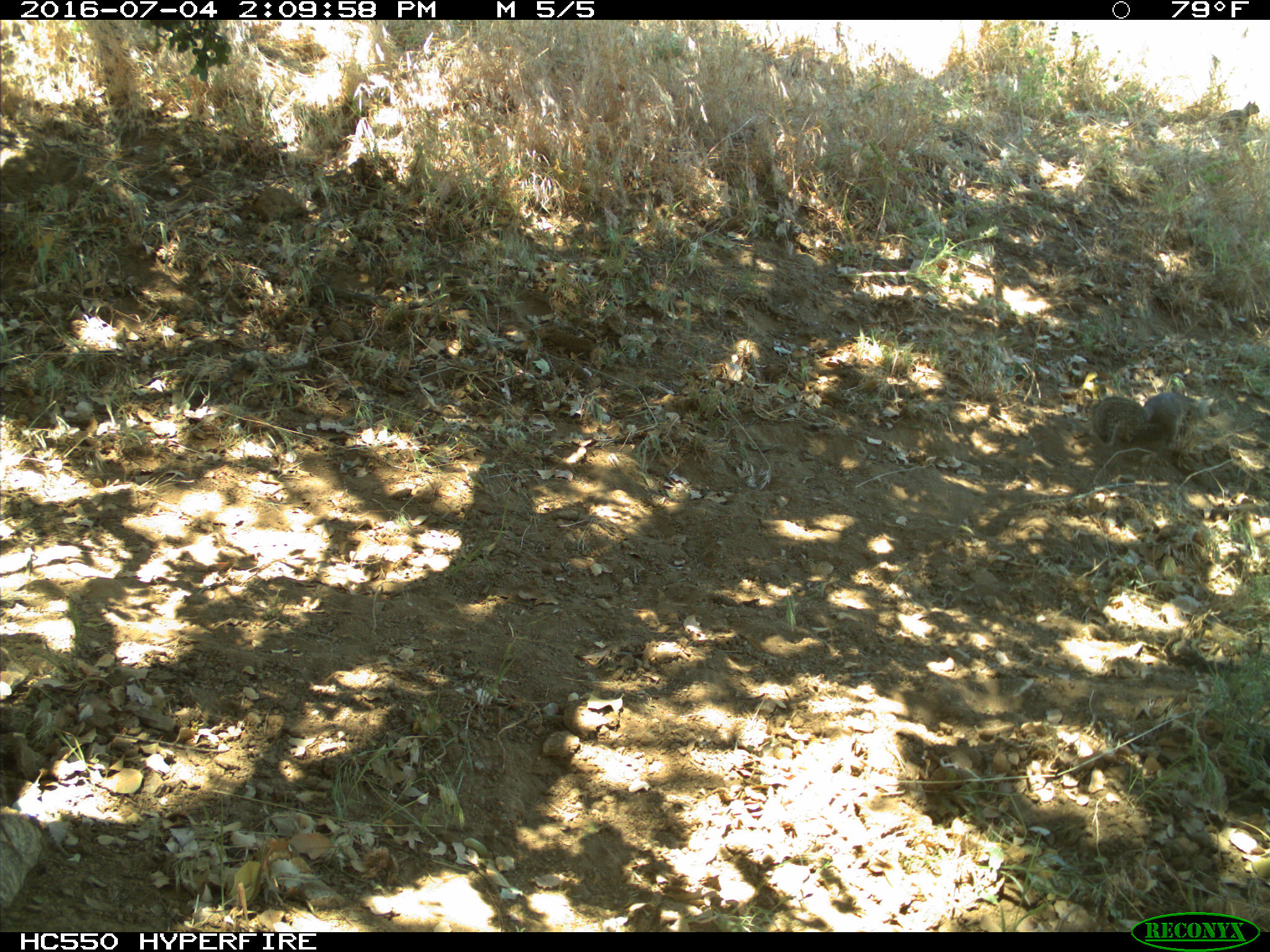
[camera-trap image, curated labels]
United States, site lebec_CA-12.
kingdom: Animalia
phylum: Chordata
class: Mammalia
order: Rodentia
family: Sciuridae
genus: Otospermophilus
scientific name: Otospermophilus beecheyi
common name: california ground squirrel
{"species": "Otospermophilus beecheyi (california ground squirrel)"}